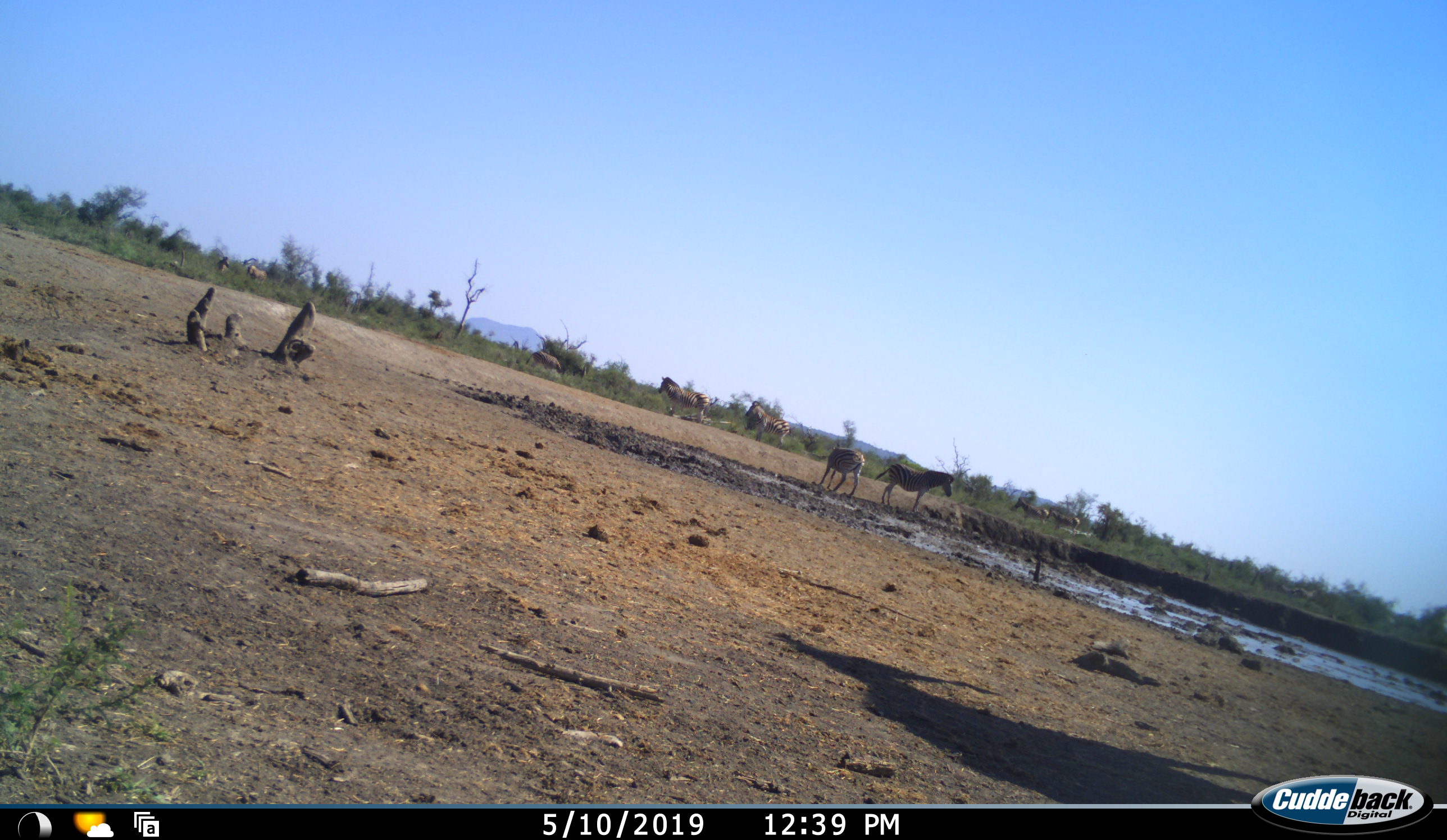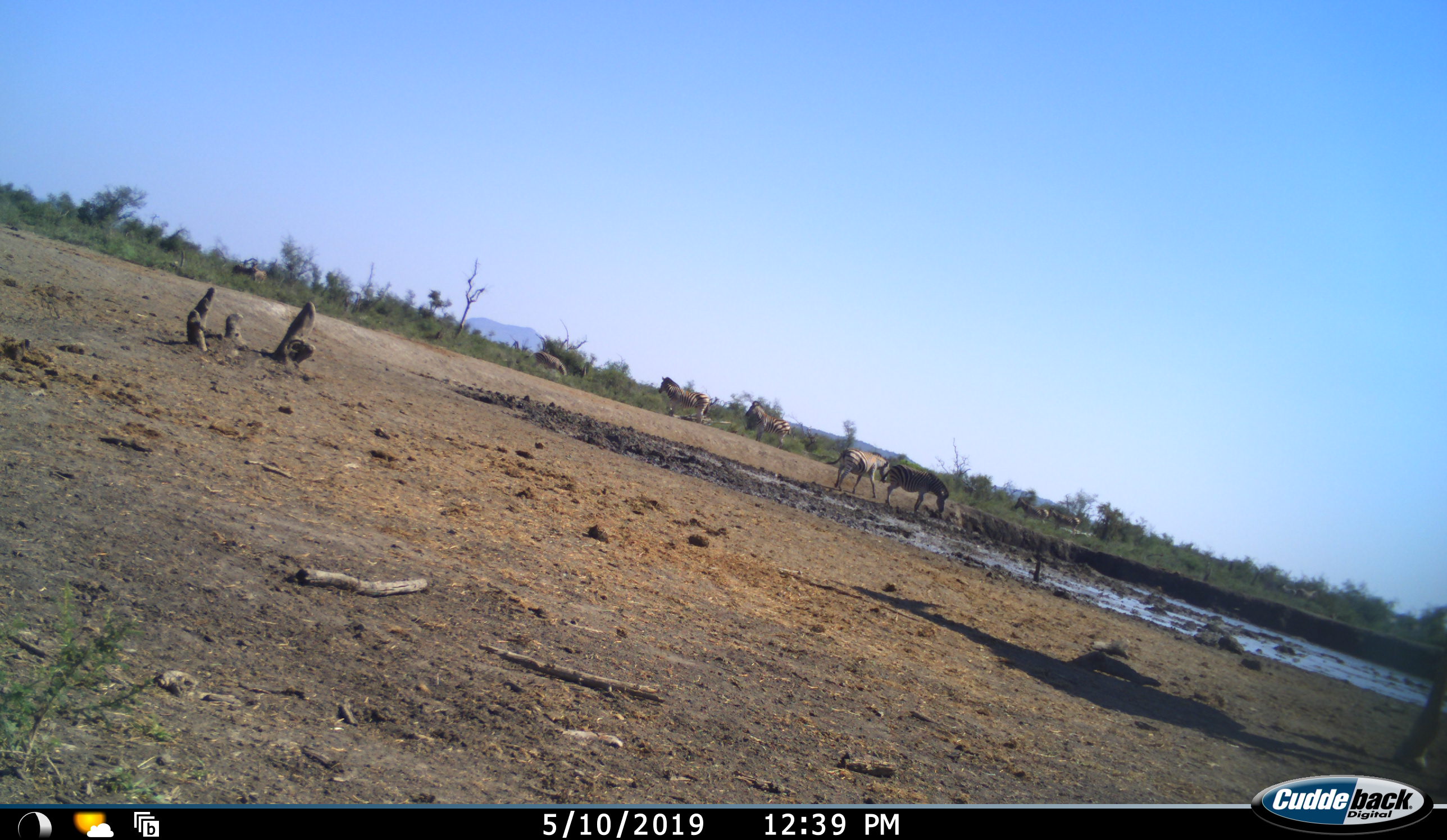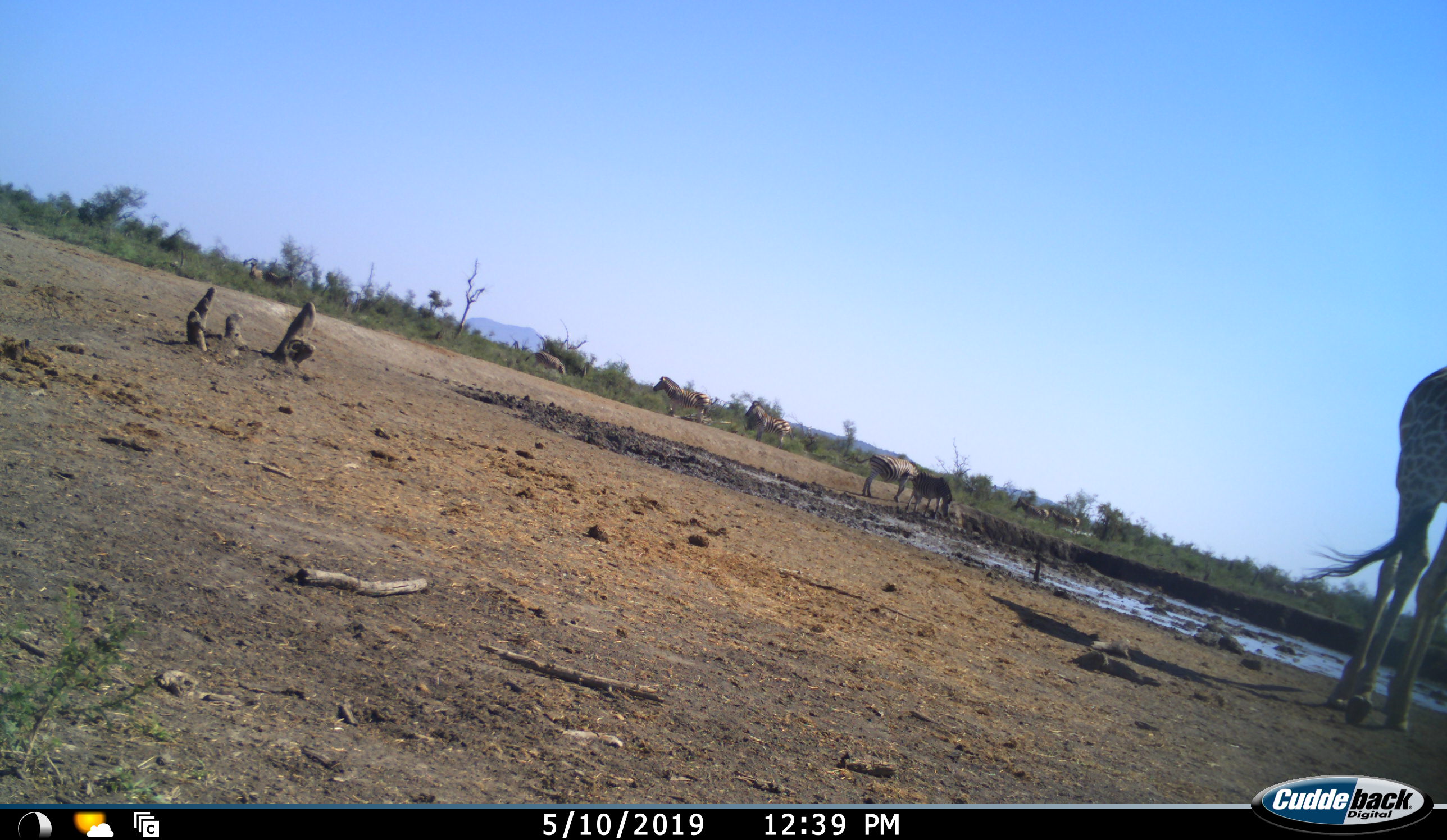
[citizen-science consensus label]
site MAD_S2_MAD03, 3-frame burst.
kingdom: Animalia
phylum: Chordata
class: Mammalia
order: Perissodactyla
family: Equidae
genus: Equus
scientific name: Equus quagga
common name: plains zebra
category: zebraplains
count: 9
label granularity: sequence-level